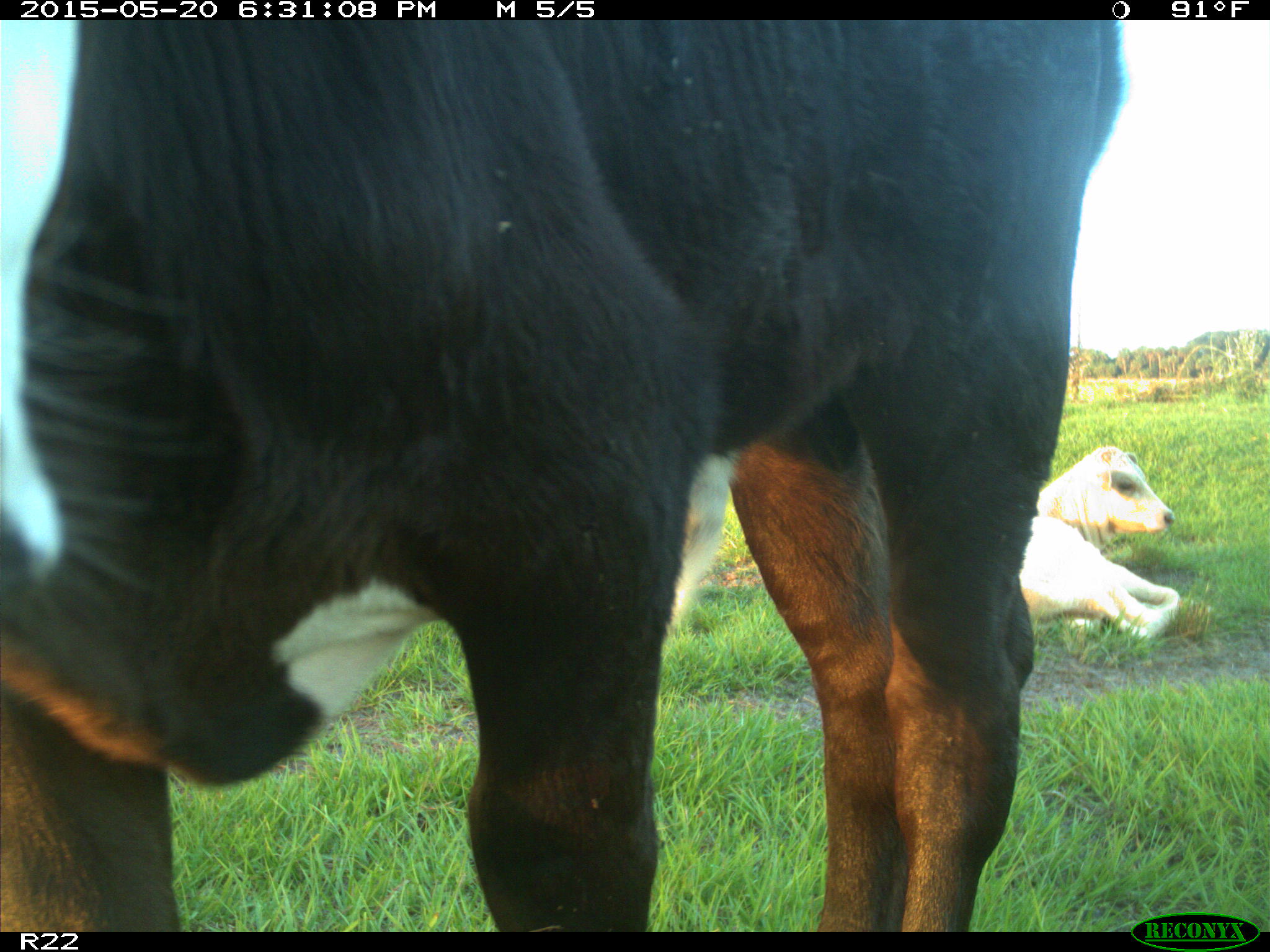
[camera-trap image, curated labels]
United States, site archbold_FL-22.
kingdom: Animalia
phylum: Chordata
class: Mammalia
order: Artiodactyla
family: Bovidae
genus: Bos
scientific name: Bos taurus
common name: domestic cow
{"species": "Bos taurus (domestic cow)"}